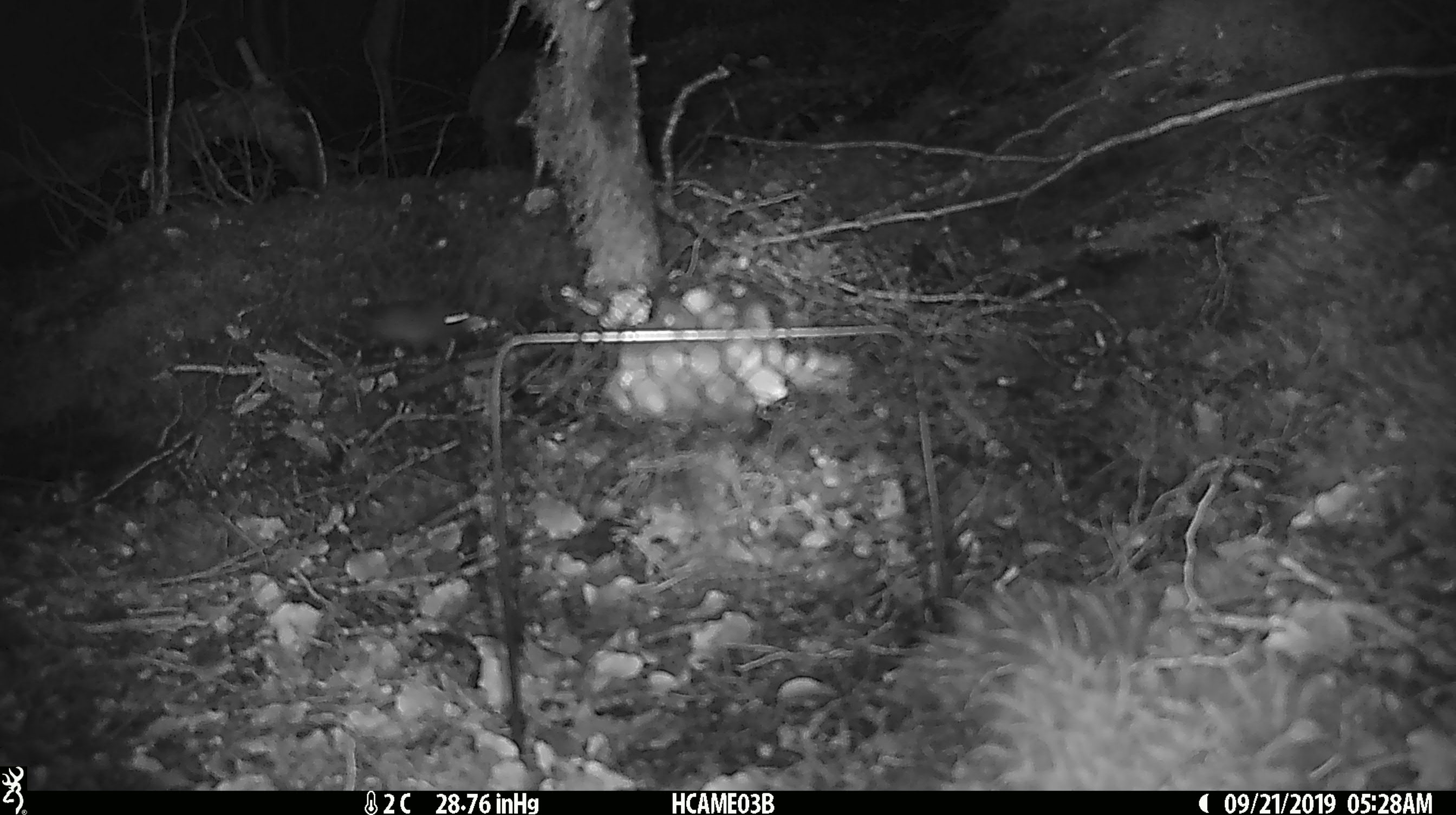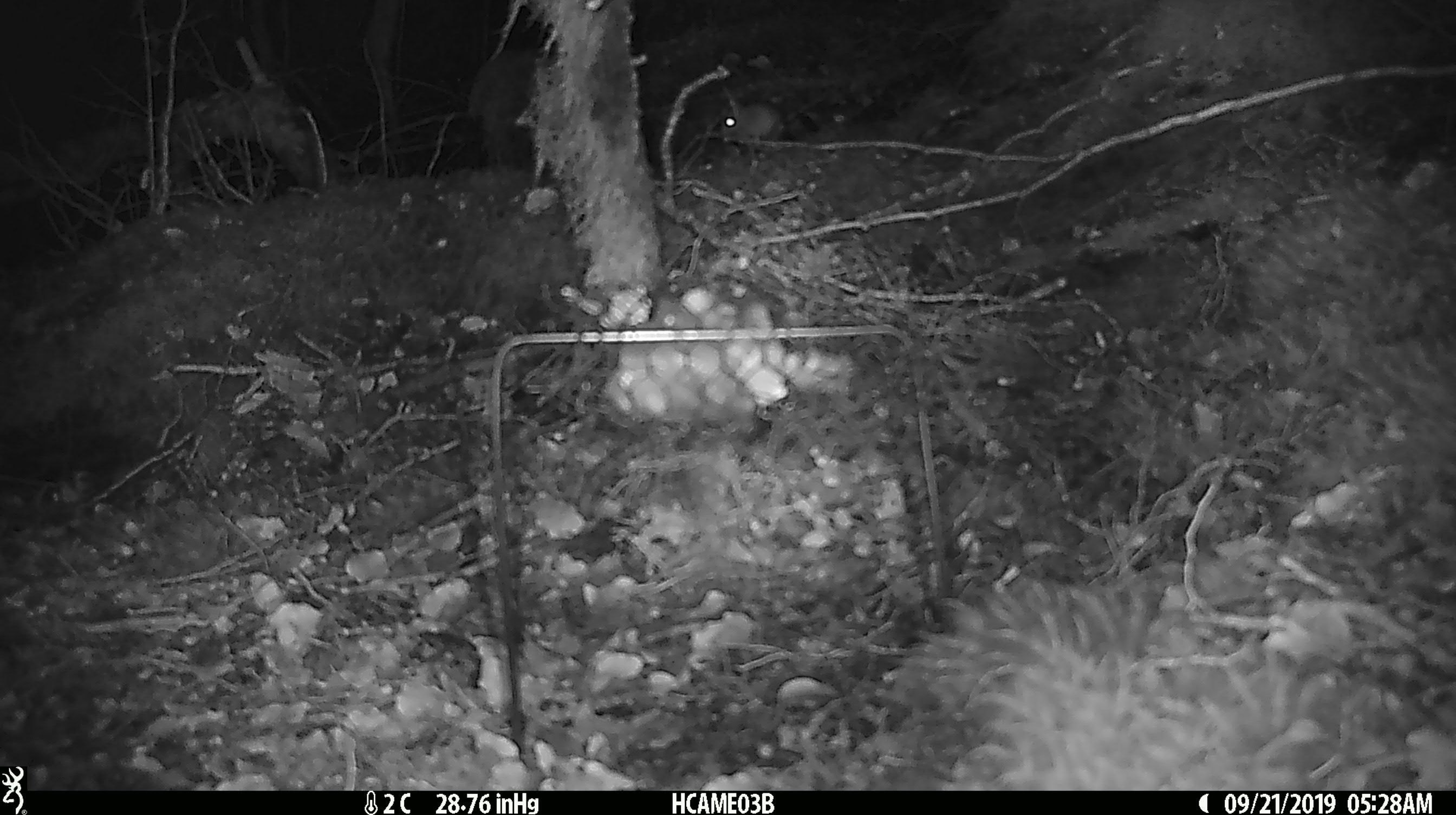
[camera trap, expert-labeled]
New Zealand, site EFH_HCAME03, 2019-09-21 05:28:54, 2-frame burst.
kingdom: Animalia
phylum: Chordata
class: Mammalia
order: Rodentia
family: Muridae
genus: Mus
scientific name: Mus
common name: mouse